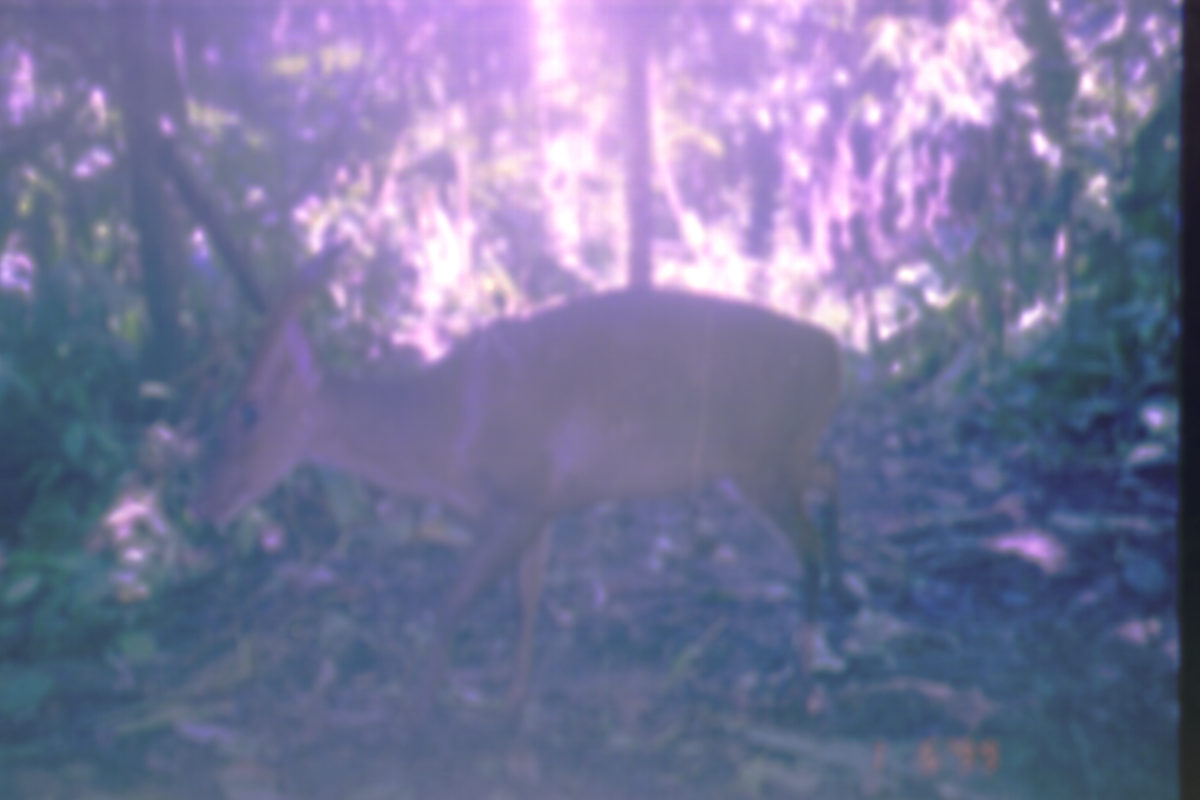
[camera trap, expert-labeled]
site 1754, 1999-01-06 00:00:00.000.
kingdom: Animalia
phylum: Chordata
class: Mammalia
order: Artiodactyla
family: Cervidae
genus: Muntiacus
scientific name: Muntiacus muntjak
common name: southern red muntjac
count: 1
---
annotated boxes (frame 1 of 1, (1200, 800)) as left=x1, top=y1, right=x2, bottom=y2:
muntiacus muntjak: left=190, top=243, right=837, bottom=730